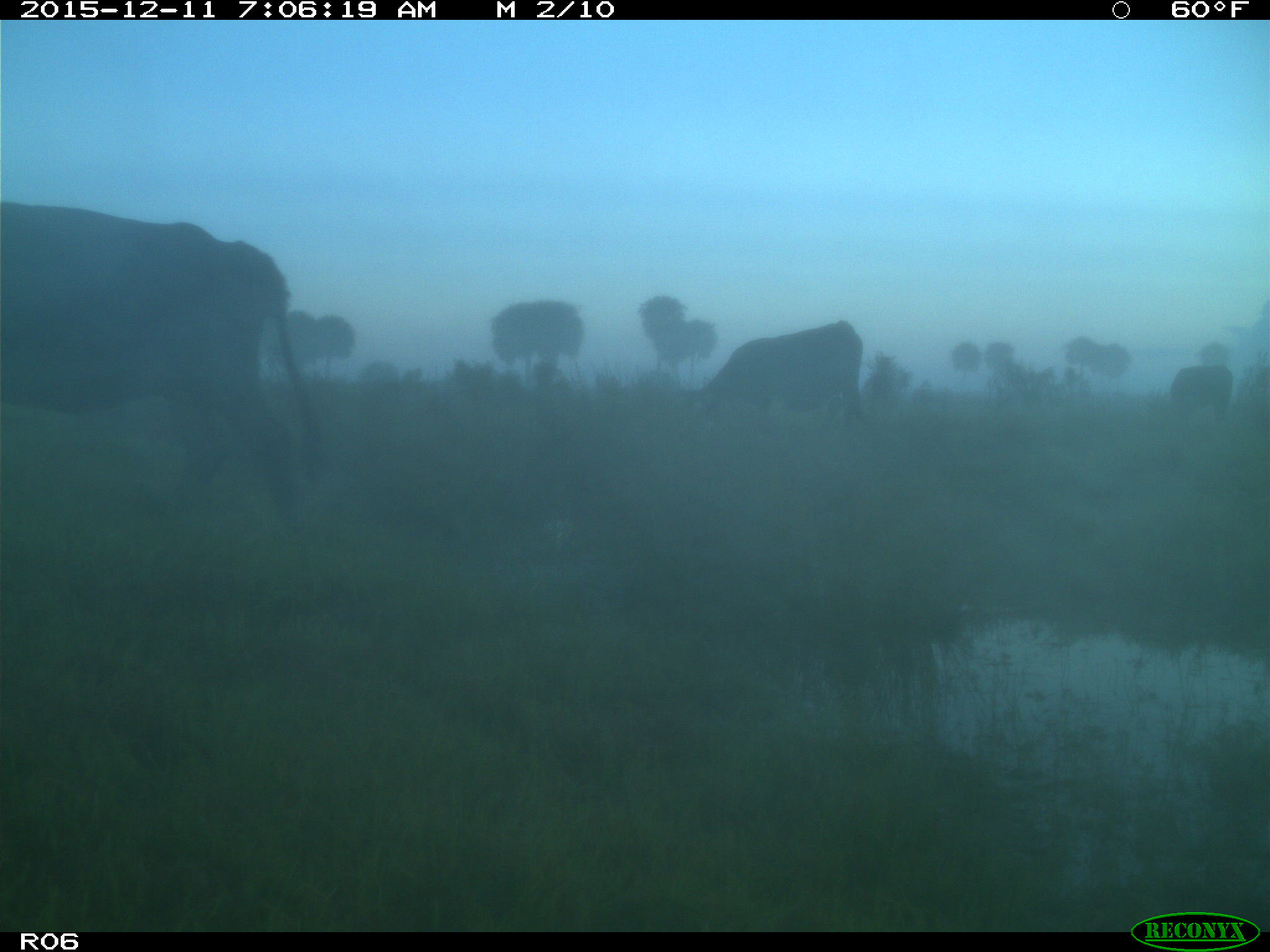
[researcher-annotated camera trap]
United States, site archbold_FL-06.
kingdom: Animalia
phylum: Chordata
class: Mammalia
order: Artiodactyla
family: Bovidae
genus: Bos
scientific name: Bos taurus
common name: domestic cow